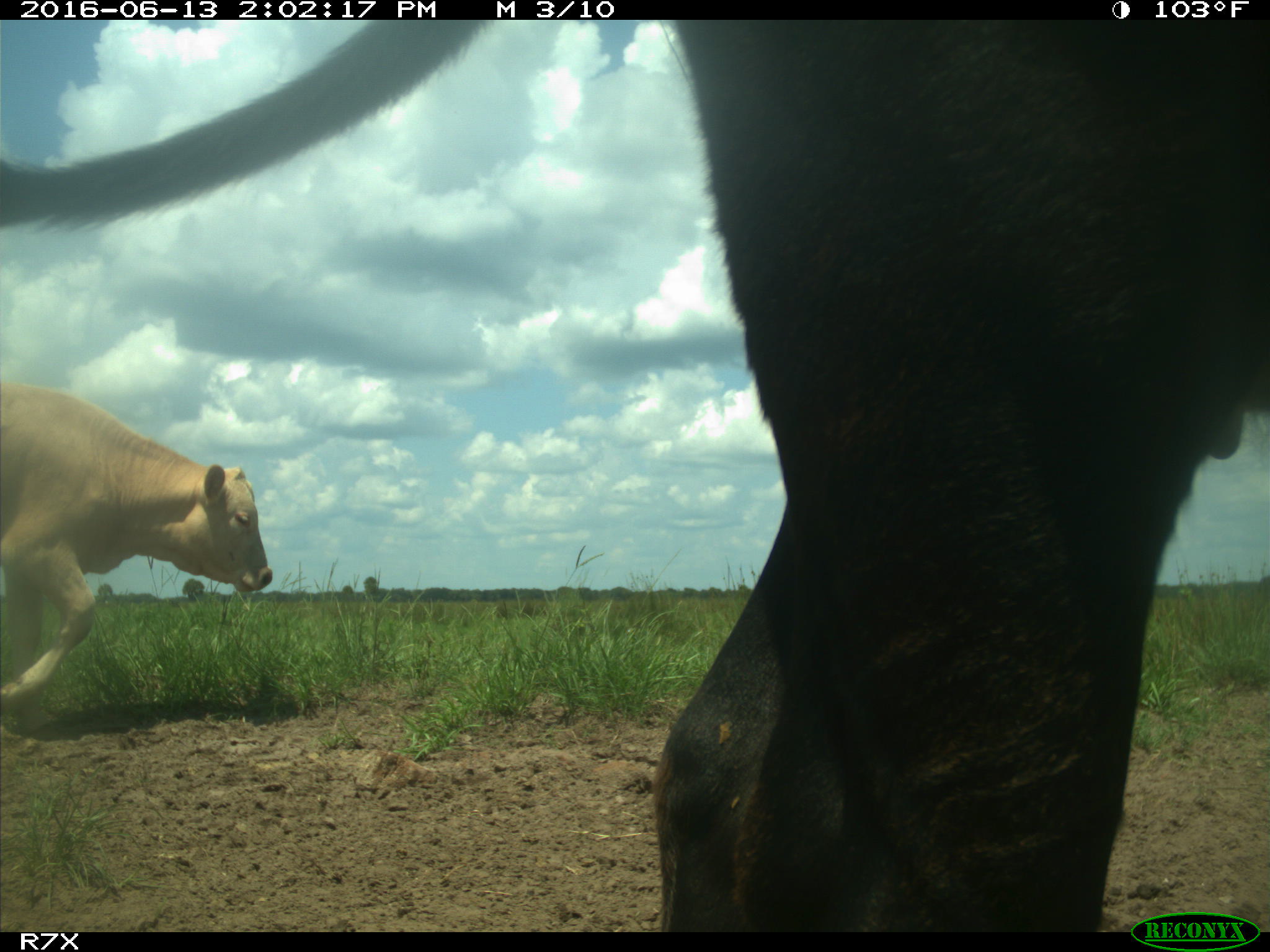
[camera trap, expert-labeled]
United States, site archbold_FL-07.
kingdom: Animalia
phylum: Chordata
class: Mammalia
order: Artiodactyla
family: Bovidae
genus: Bos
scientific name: Bos taurus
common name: domestic cow